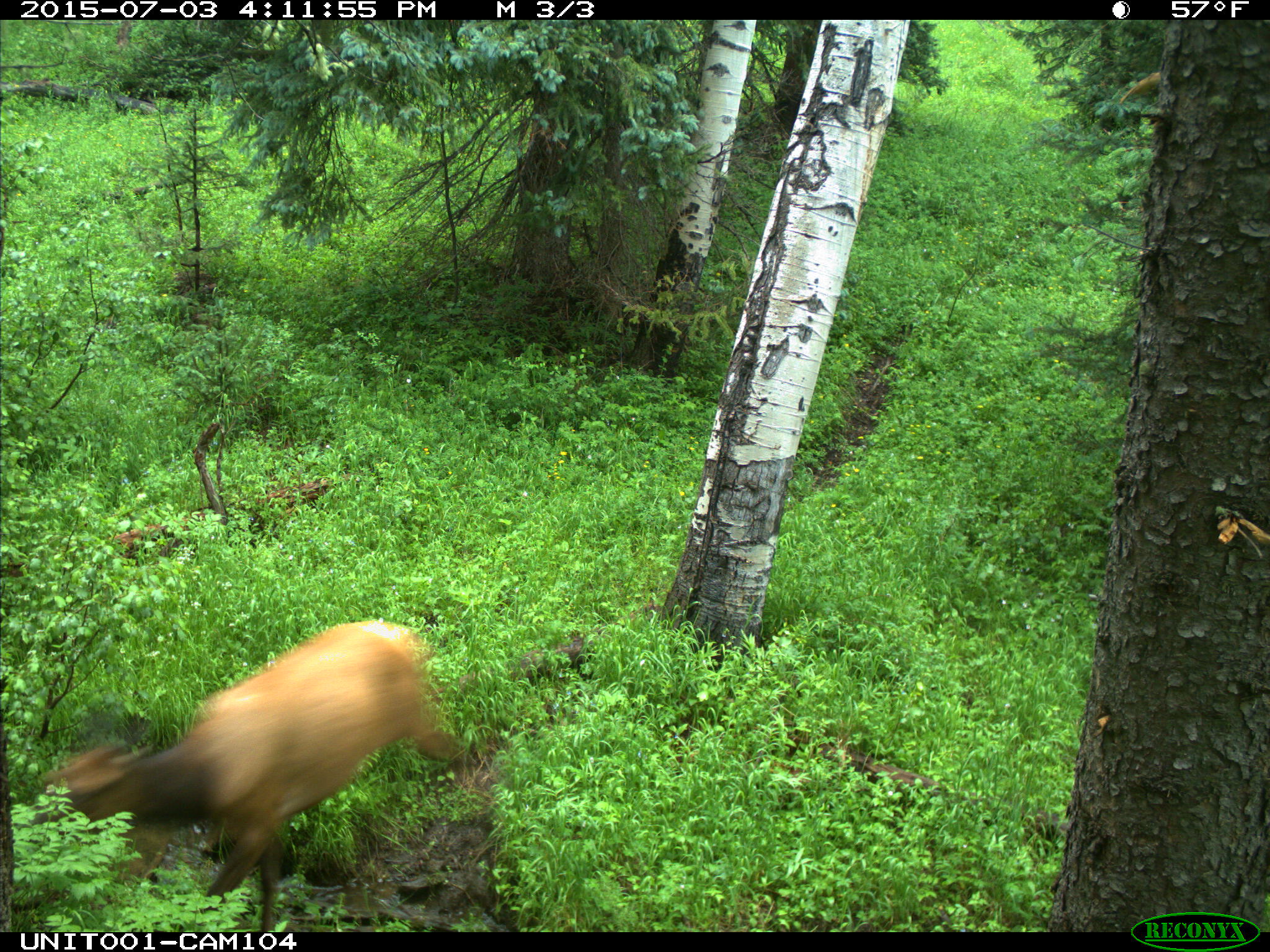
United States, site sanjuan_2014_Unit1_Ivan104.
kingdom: Animalia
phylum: Chordata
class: Mammalia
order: Artiodactyla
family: Cervidae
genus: Cervus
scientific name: Cervus elaphus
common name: red deer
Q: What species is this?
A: Cervus elaphus (red deer).